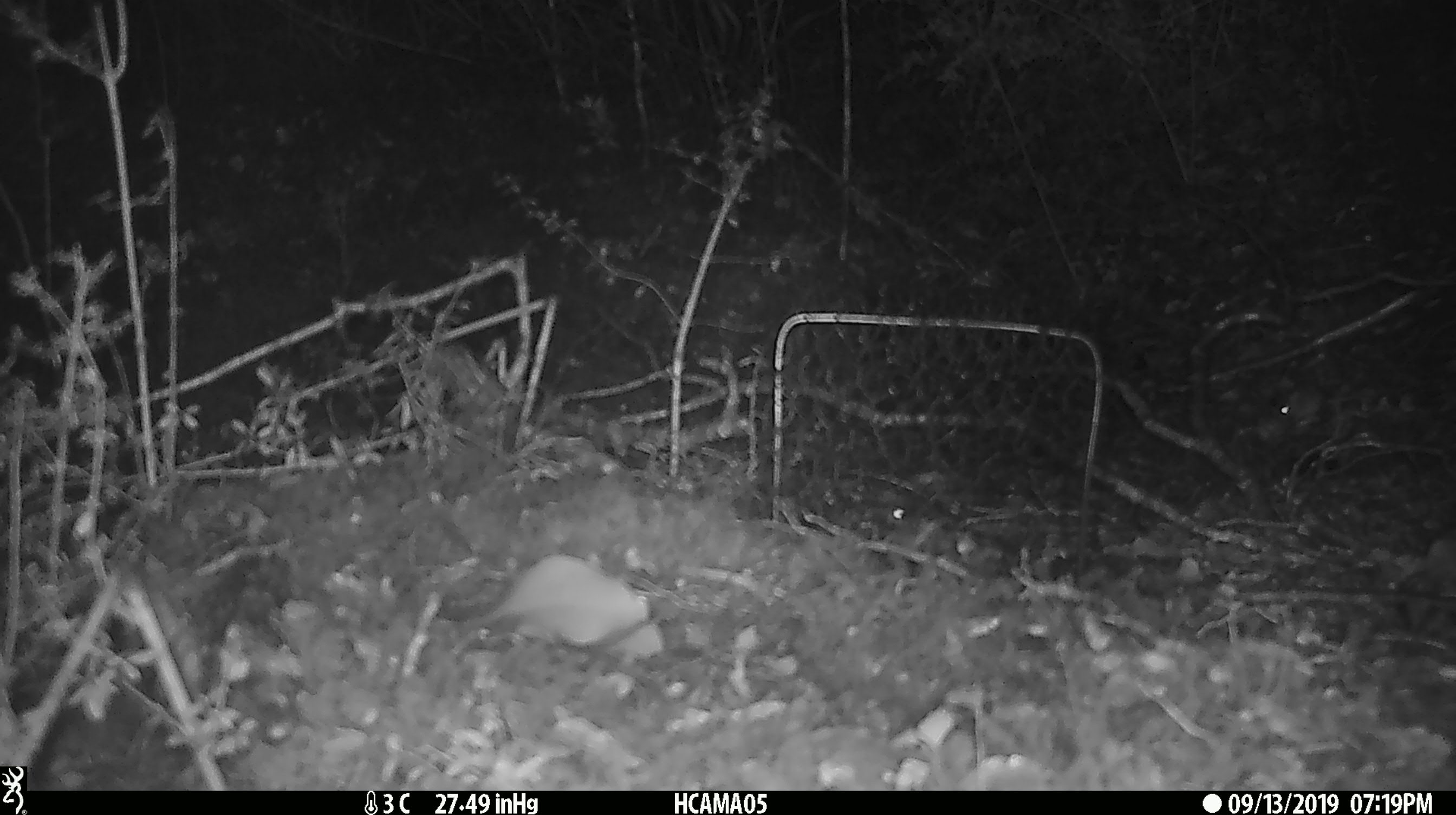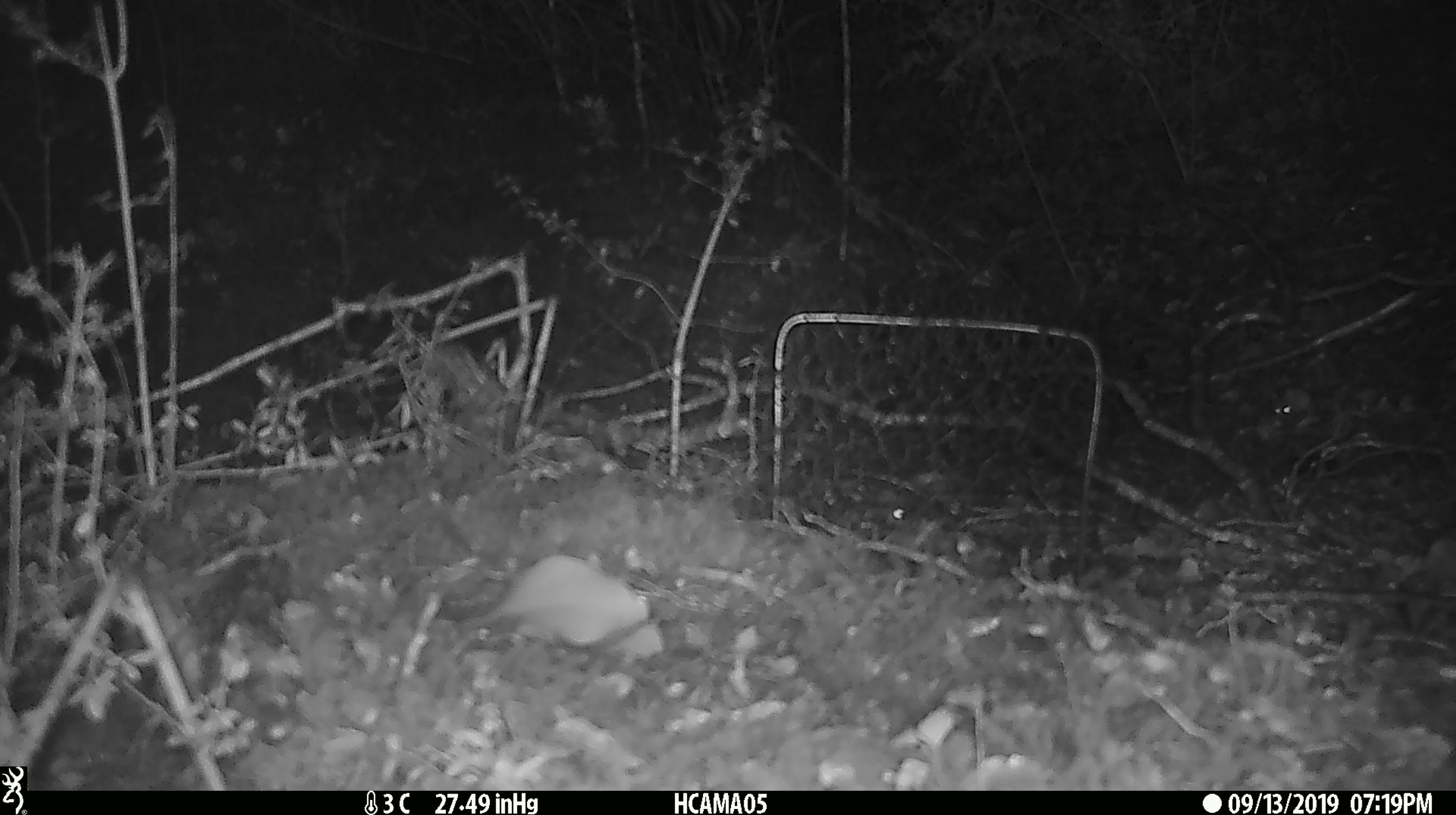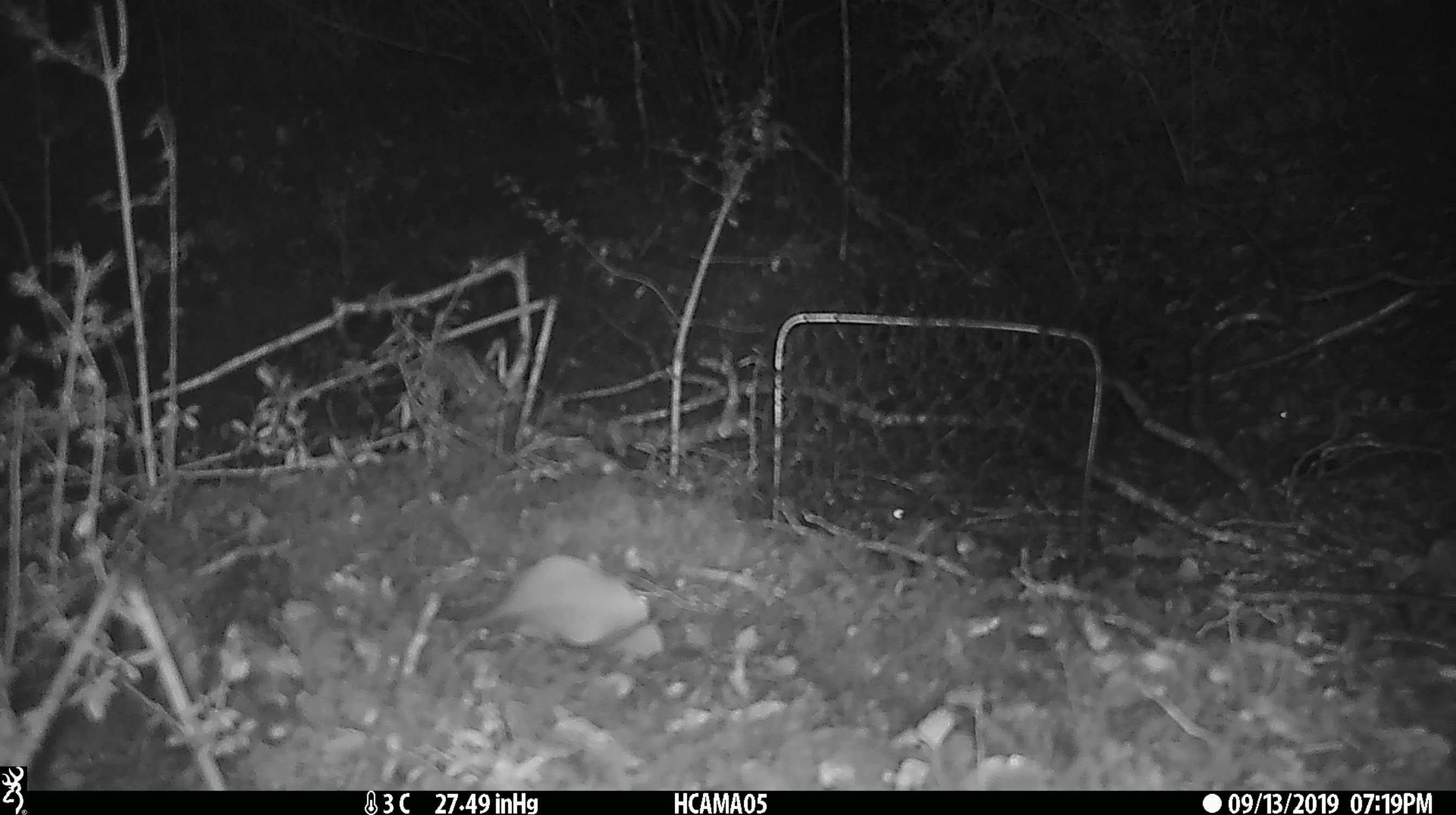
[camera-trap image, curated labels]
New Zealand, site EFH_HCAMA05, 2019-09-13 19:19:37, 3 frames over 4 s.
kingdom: Animalia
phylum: Chordata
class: Mammalia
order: Rodentia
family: Muridae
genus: Mus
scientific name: Mus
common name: mouse